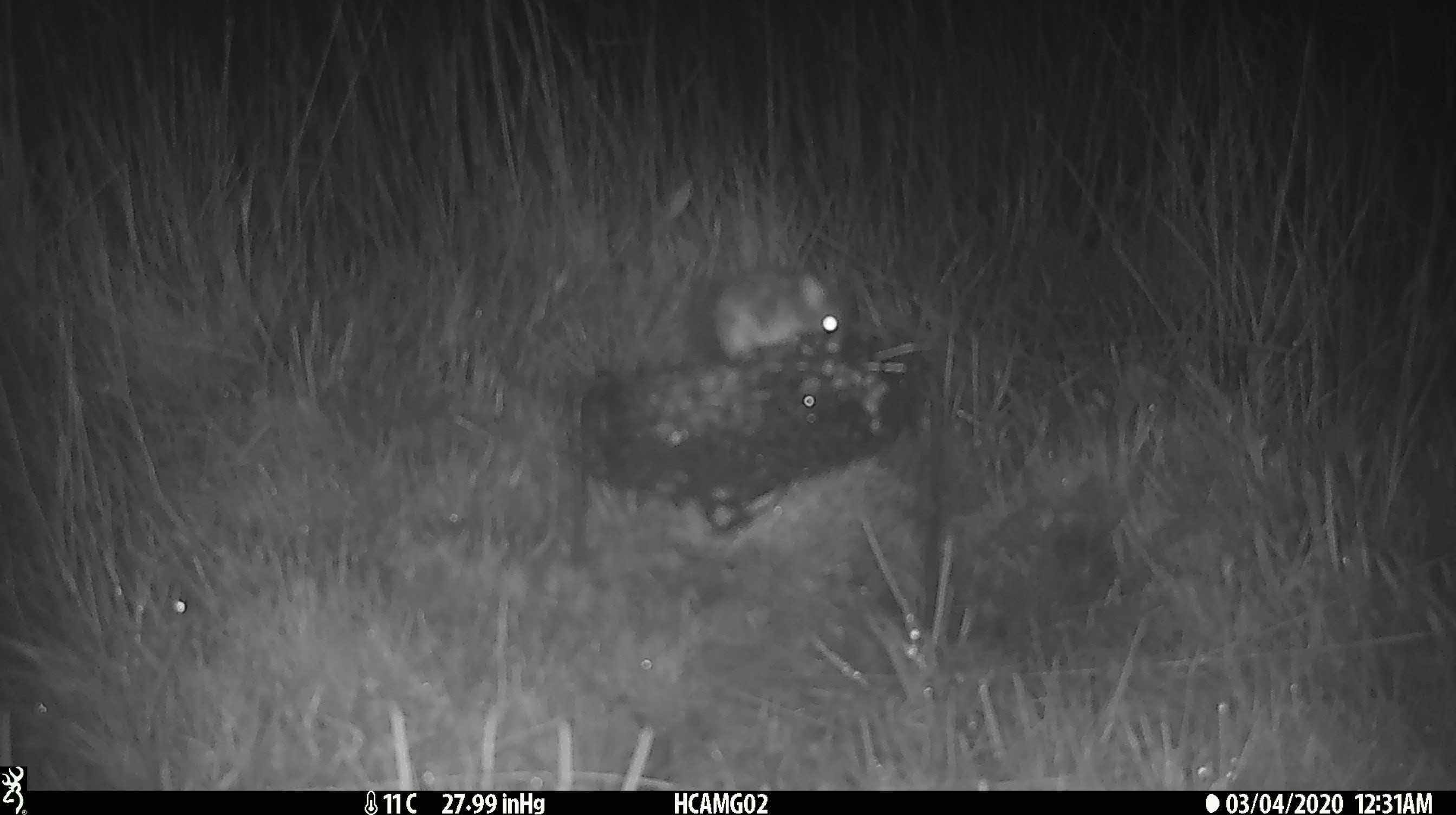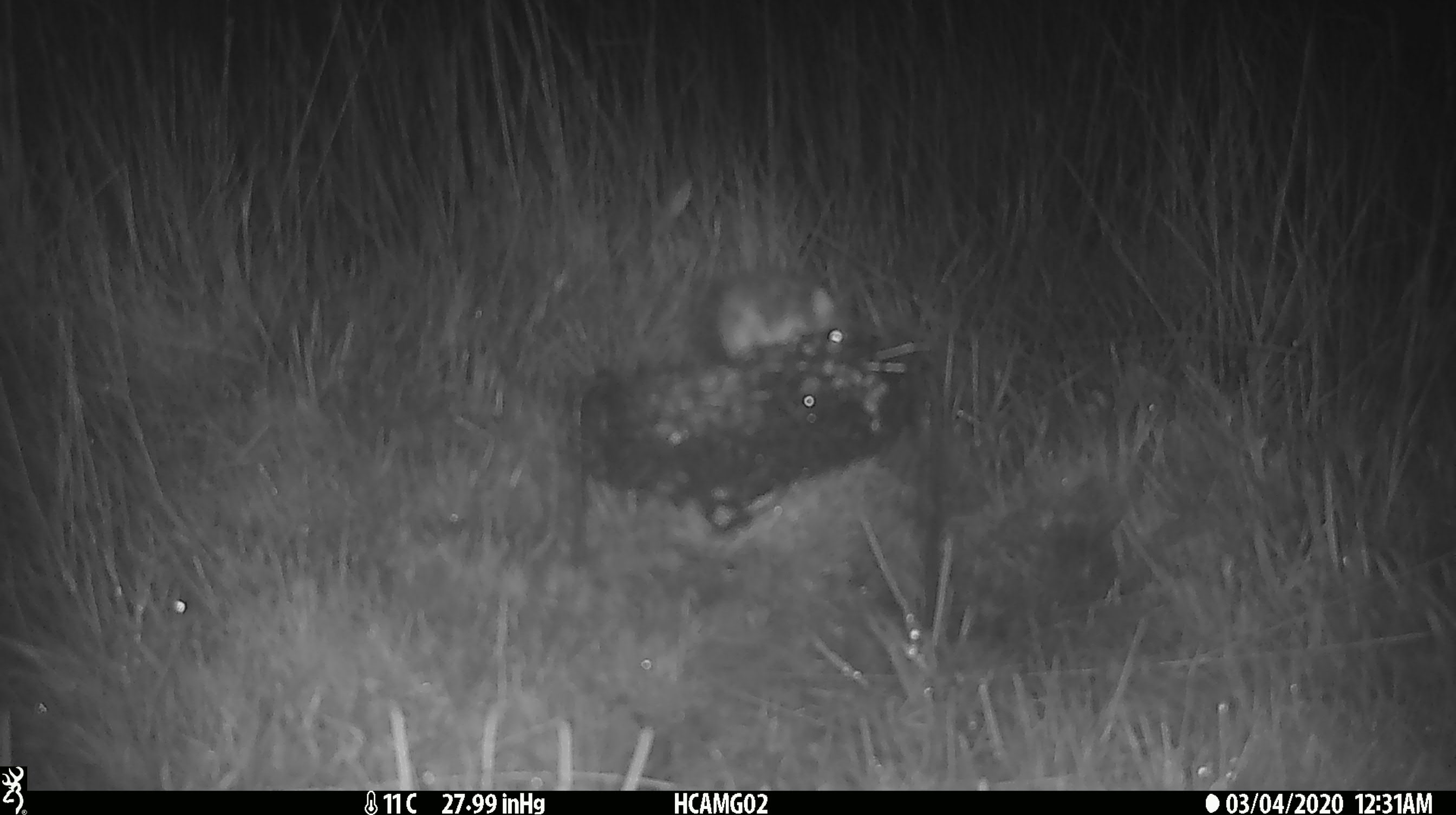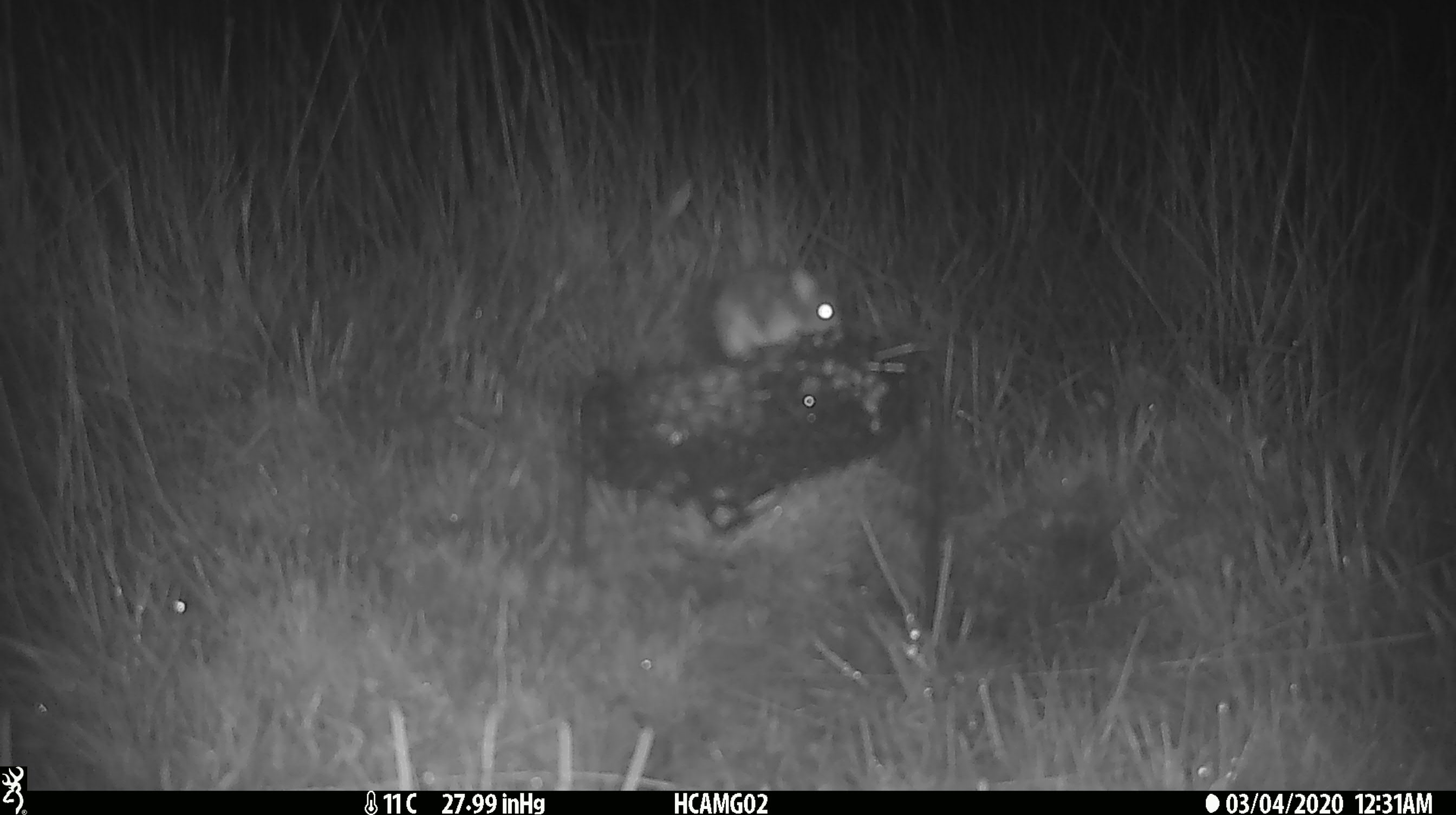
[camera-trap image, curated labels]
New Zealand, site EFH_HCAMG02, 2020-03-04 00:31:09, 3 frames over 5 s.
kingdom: Animalia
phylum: Chordata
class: Mammalia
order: Rodentia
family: Muridae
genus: Mus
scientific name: Mus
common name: mouse